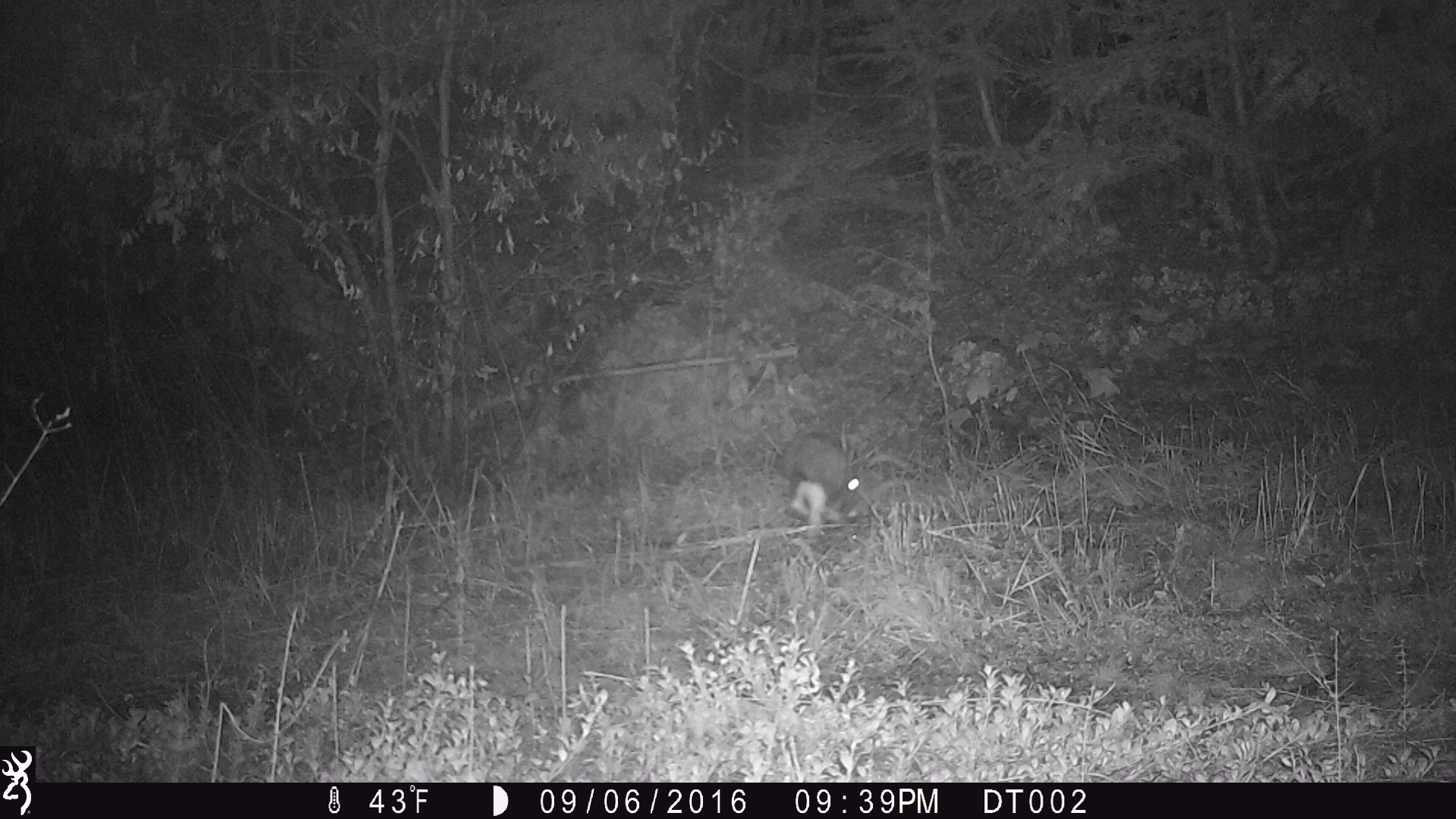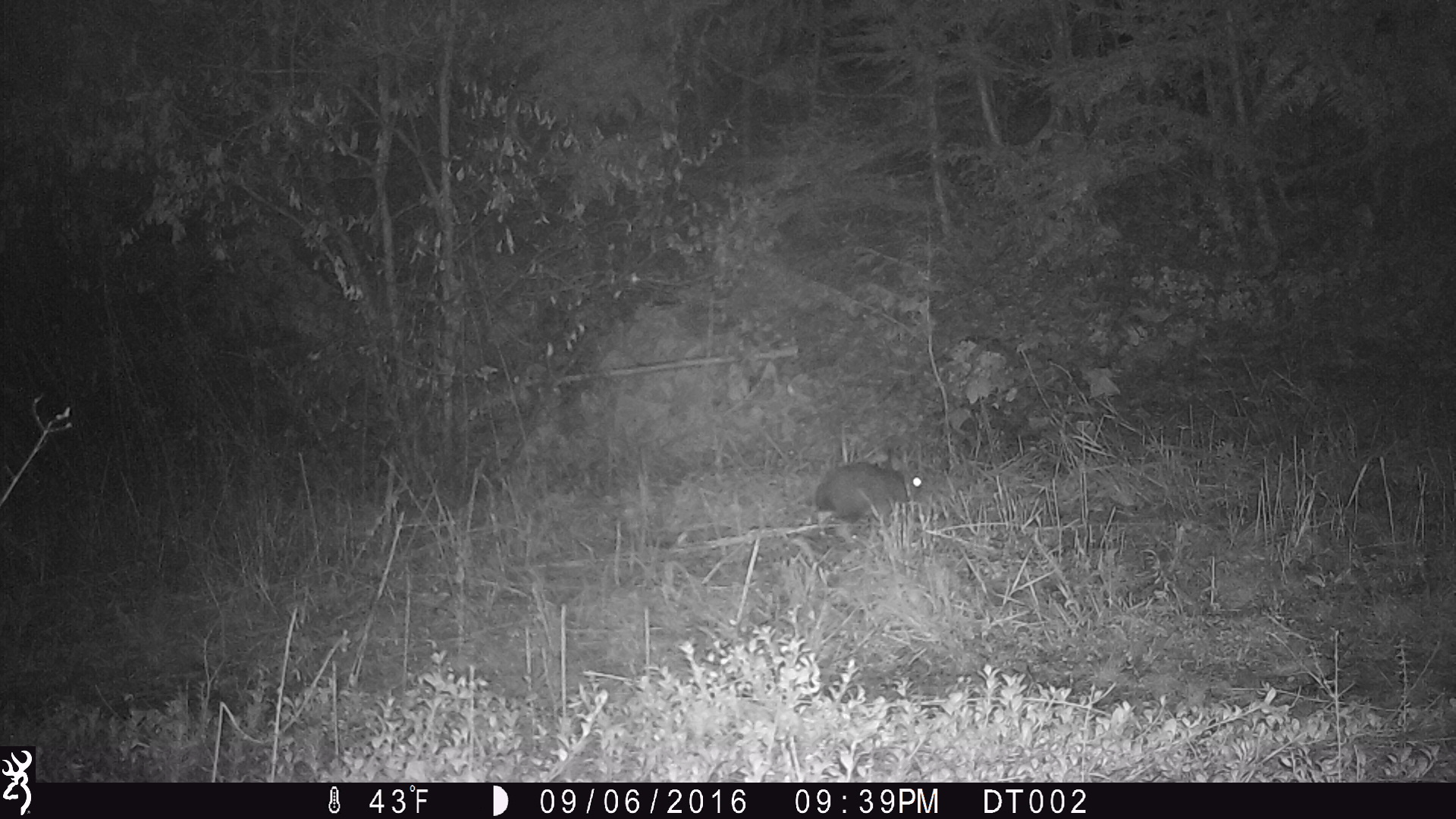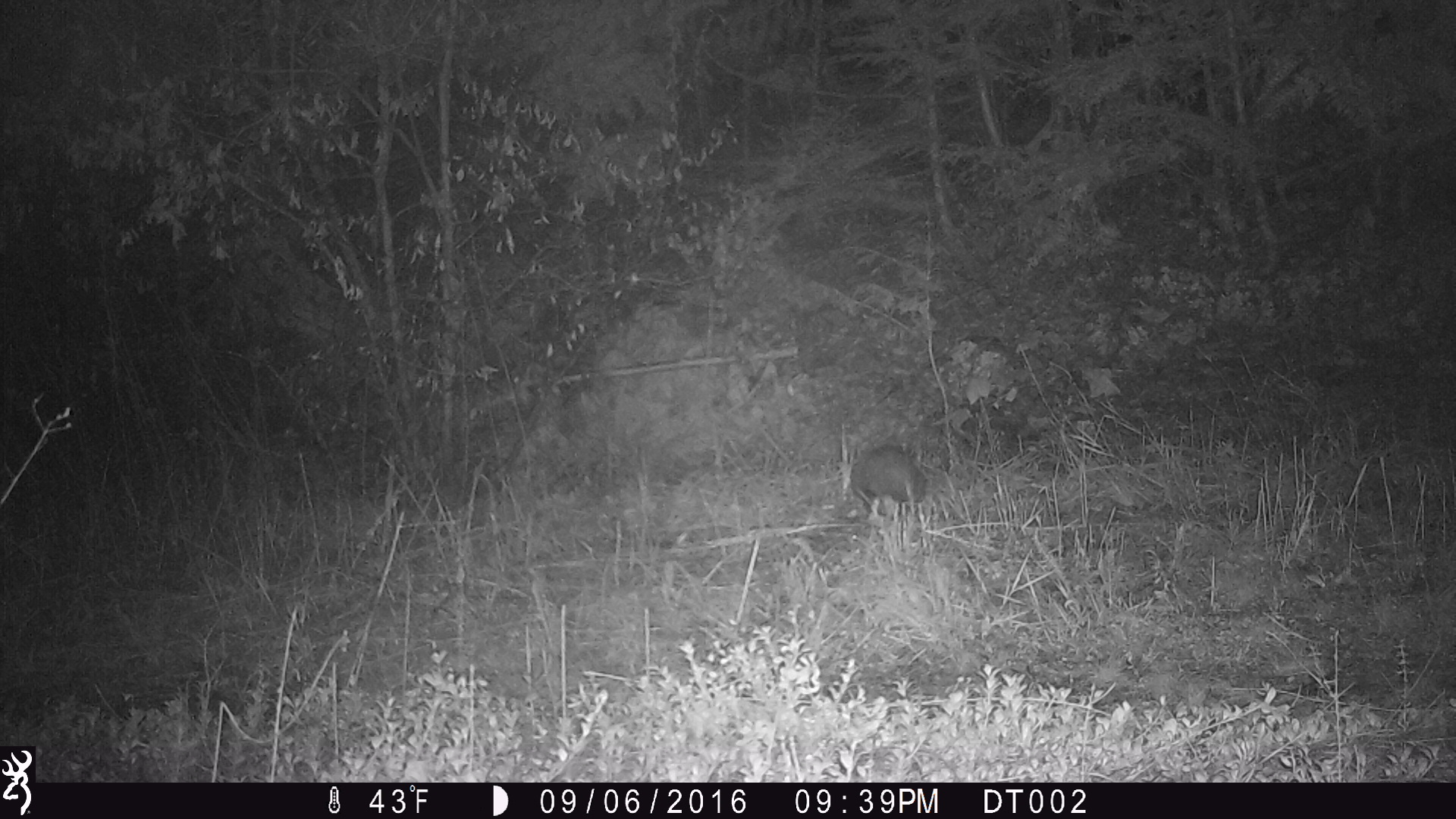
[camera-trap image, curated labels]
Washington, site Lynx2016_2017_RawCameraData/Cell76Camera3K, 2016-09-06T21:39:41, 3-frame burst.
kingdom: Animalia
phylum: Chordata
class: Mammalia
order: Lagomorpha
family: Leporidae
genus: Lepus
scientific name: Lepus americanus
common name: snowshoe hare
Lepus americanus (snowshoe hare). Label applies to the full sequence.